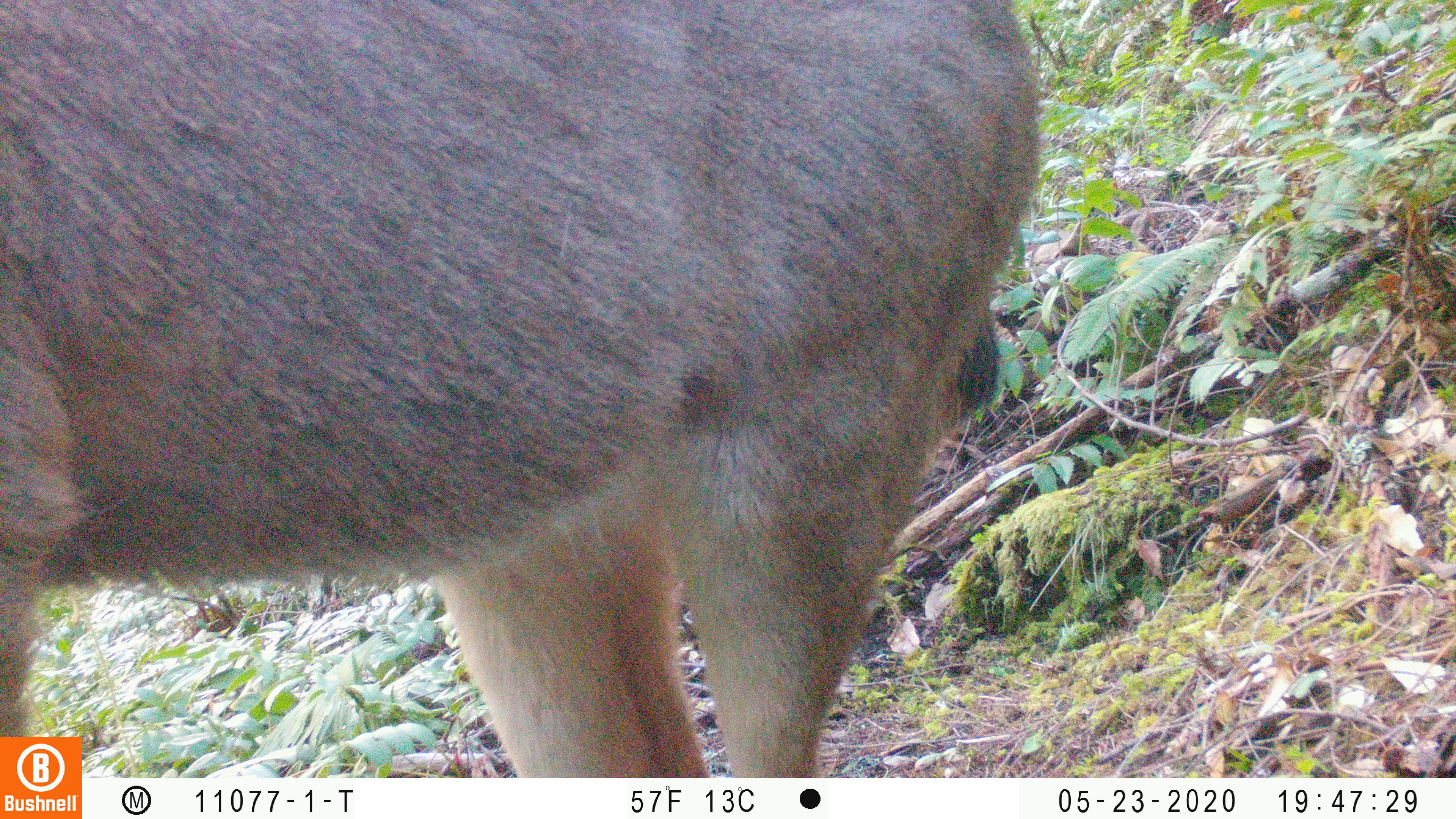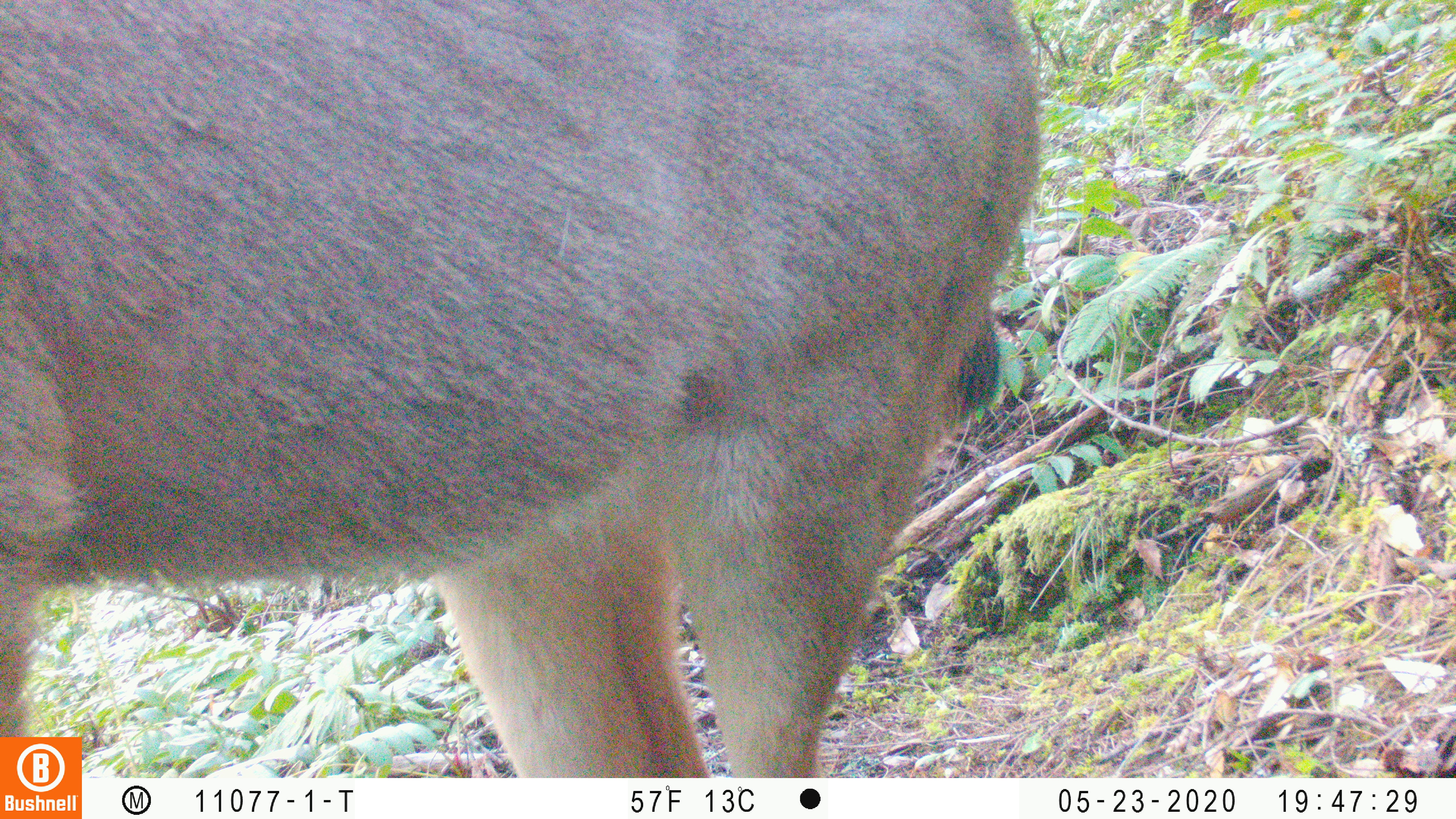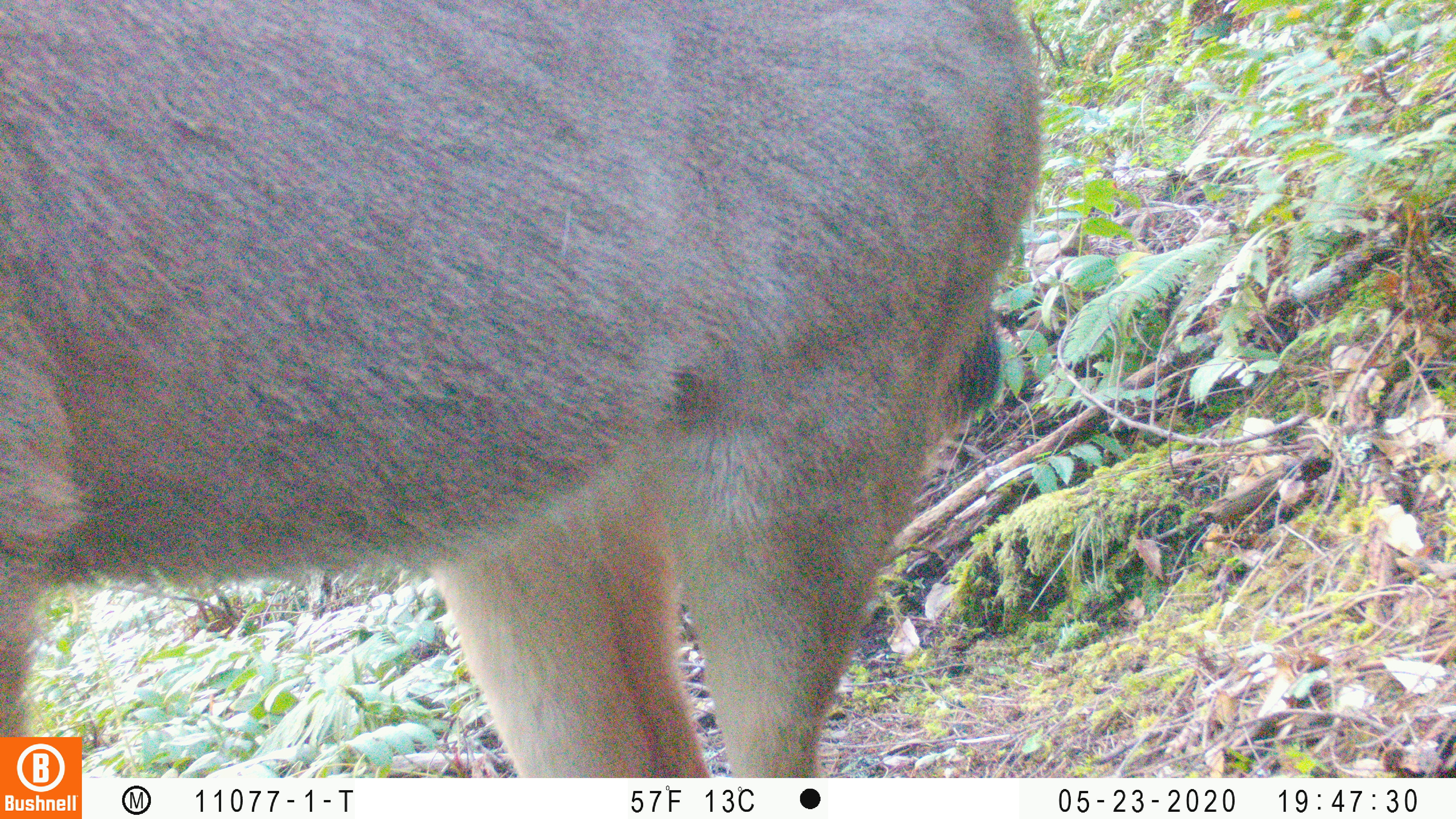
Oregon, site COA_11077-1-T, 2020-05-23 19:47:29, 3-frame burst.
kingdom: Animalia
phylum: Chordata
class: Mammalia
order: Artiodactyla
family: Cervidae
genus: Odocoileus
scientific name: Odocoileus hemionus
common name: black-tailed deer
Black-tailed deer (Odocoileus hemionus).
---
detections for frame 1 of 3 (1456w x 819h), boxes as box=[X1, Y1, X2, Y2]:
black-tailed deer: box=[0, 1, 1049, 729]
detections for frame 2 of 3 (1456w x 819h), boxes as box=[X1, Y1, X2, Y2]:
black-tailed deer: box=[0, 1, 1056, 730]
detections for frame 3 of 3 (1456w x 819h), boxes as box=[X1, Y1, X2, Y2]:
black-tailed deer: box=[2, 2, 1054, 727]